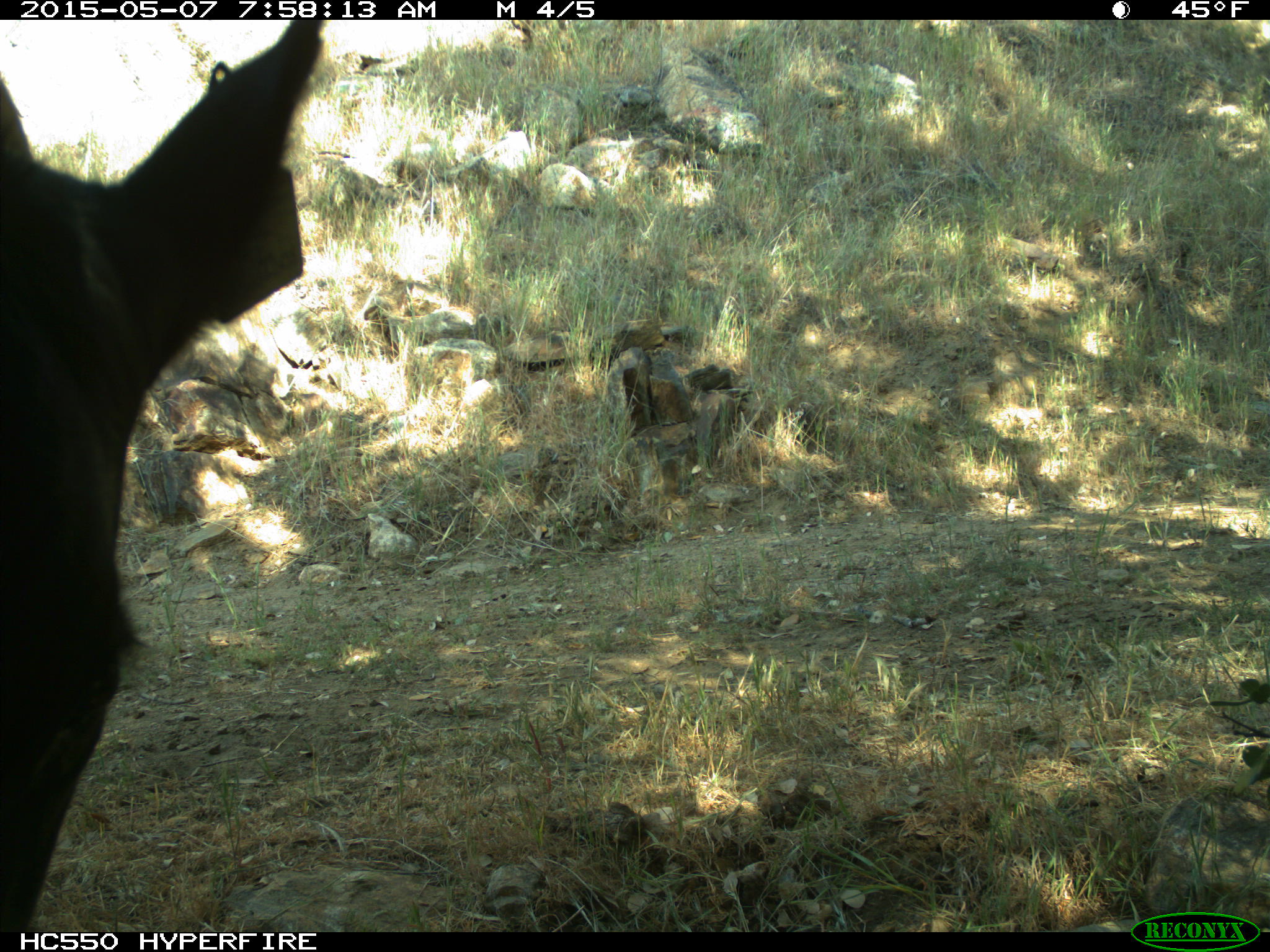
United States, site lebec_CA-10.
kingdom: Animalia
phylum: Chordata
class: Mammalia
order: Artiodactyla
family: Bovidae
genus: Bos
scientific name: Bos taurus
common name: domestic cow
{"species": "Bos taurus (domestic cow)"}